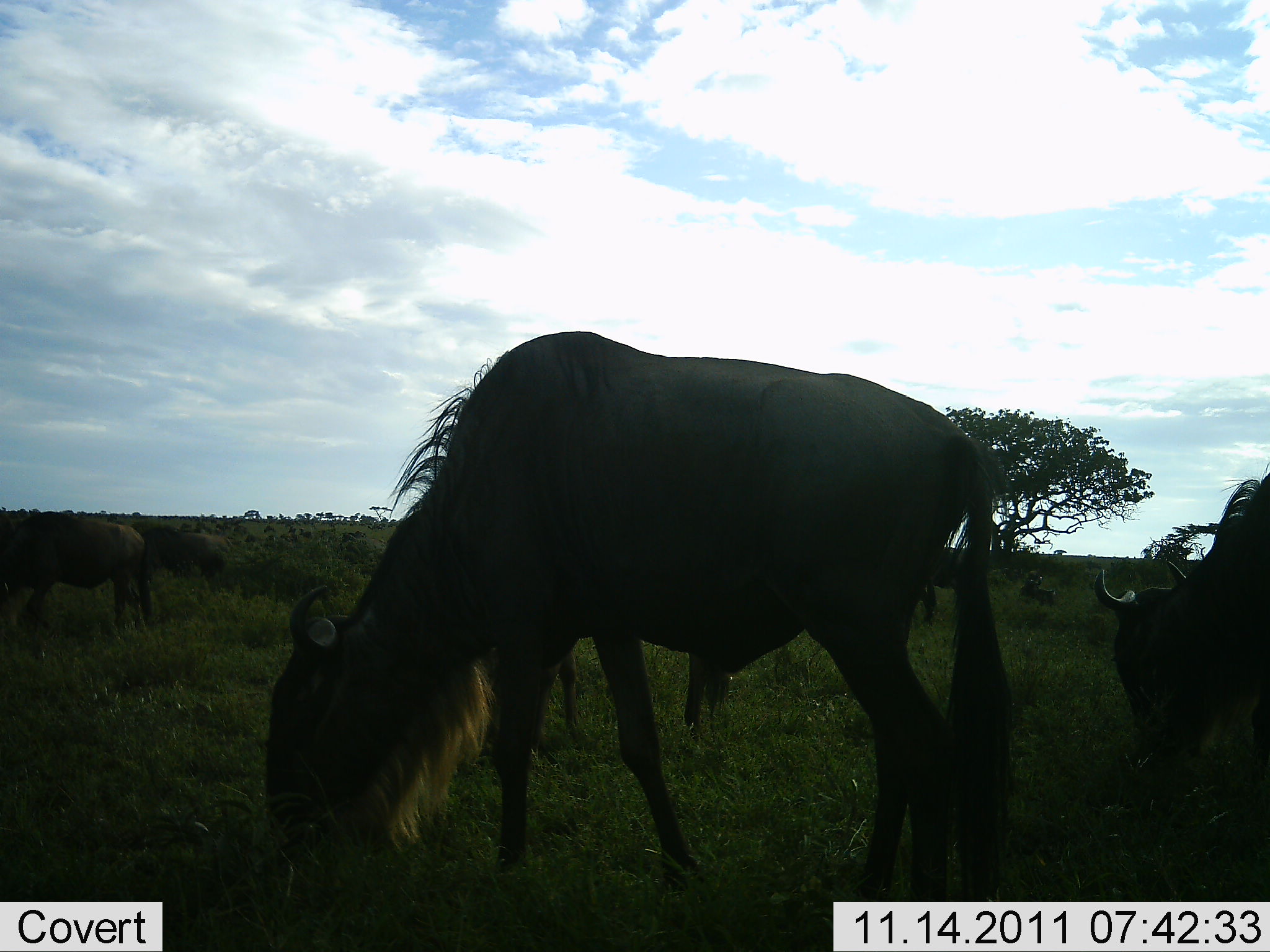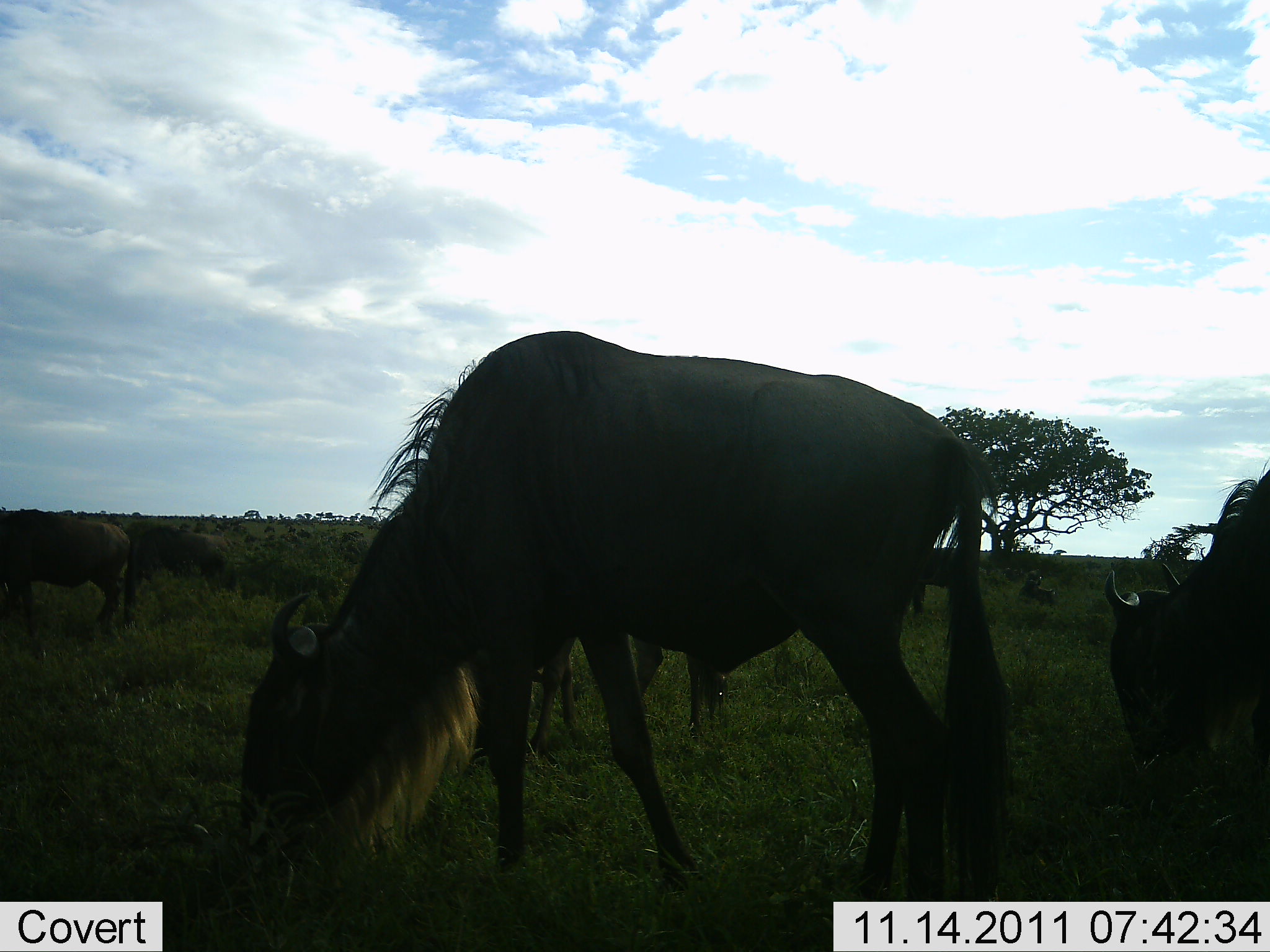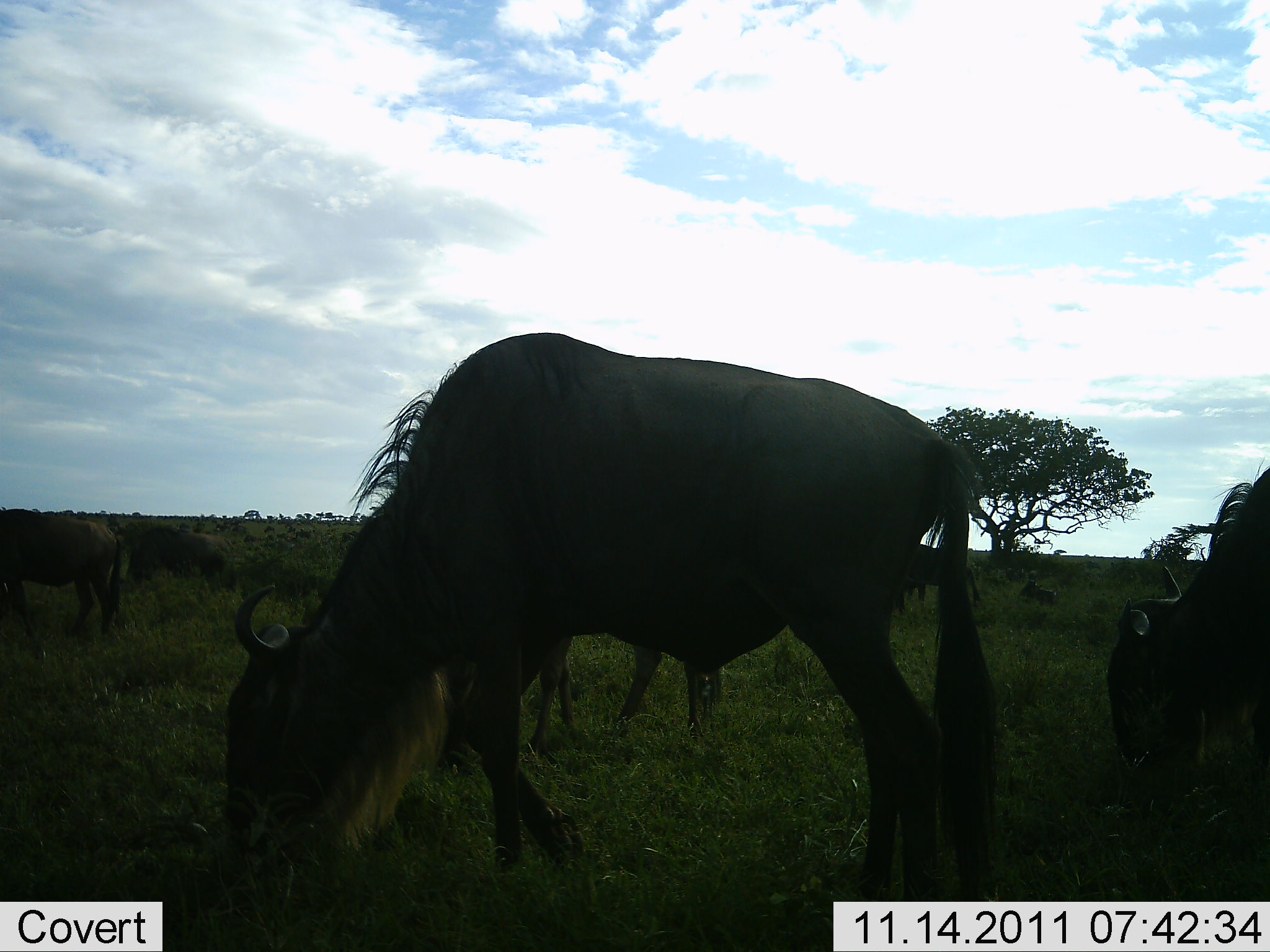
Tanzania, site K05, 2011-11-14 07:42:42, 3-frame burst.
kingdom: Animalia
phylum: Chordata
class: Mammalia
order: Artiodactyla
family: Bovidae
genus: Connochaetes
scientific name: Connochaetes taurinus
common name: blue wildebeest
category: wildebeest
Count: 4.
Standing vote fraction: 19%.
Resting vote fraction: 0%.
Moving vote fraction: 25%.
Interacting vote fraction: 0%.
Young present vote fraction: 0%.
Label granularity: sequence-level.